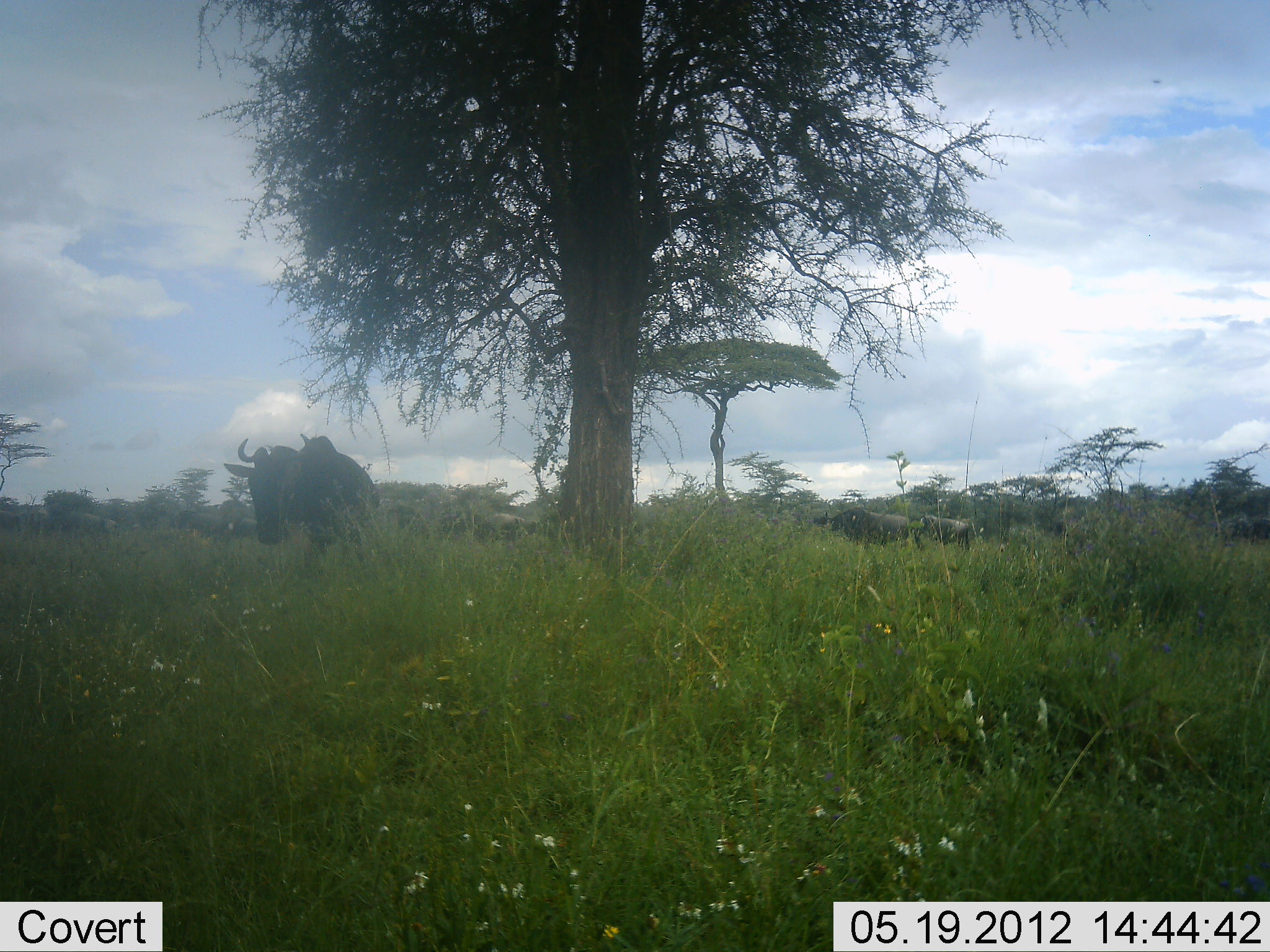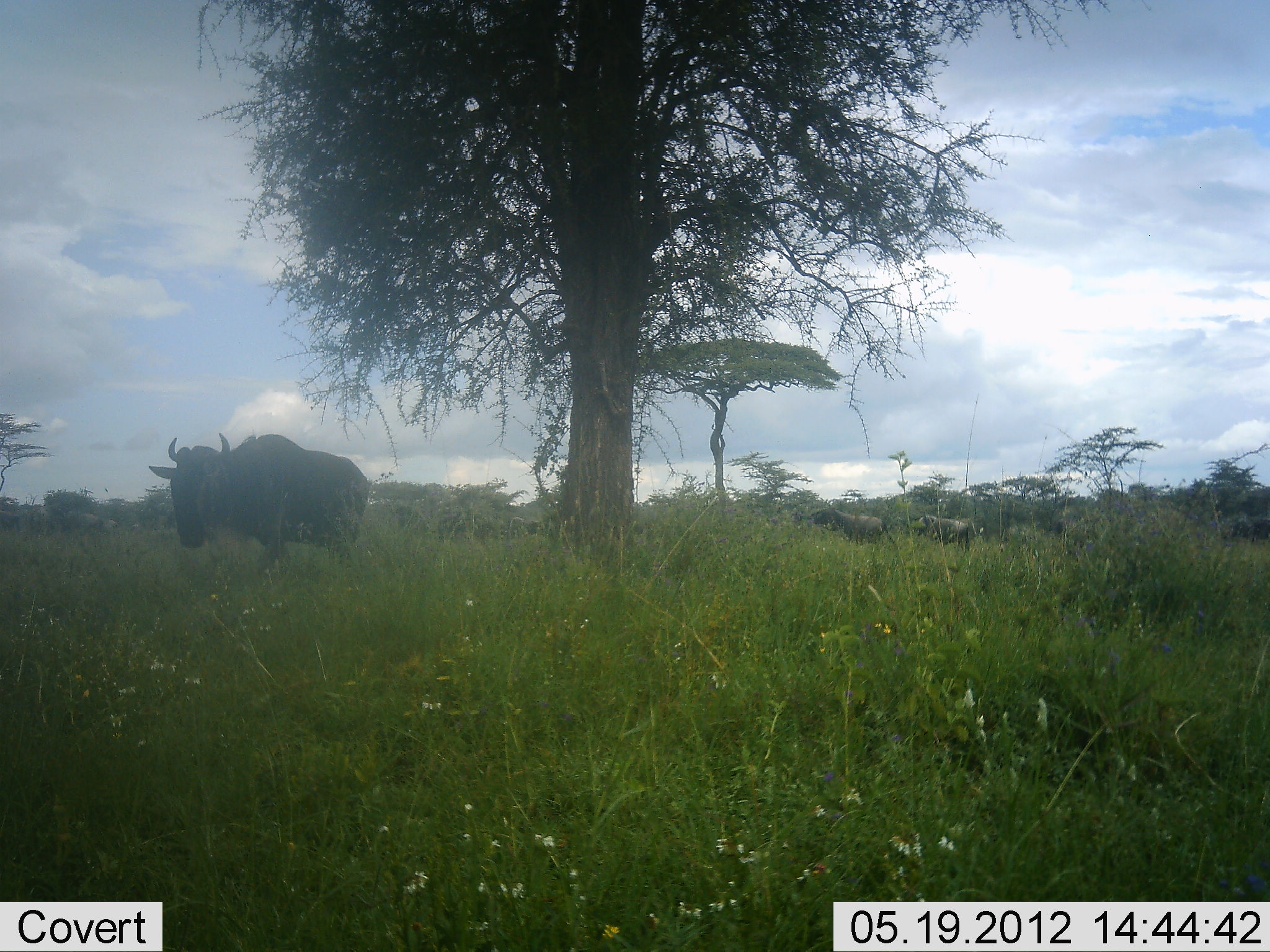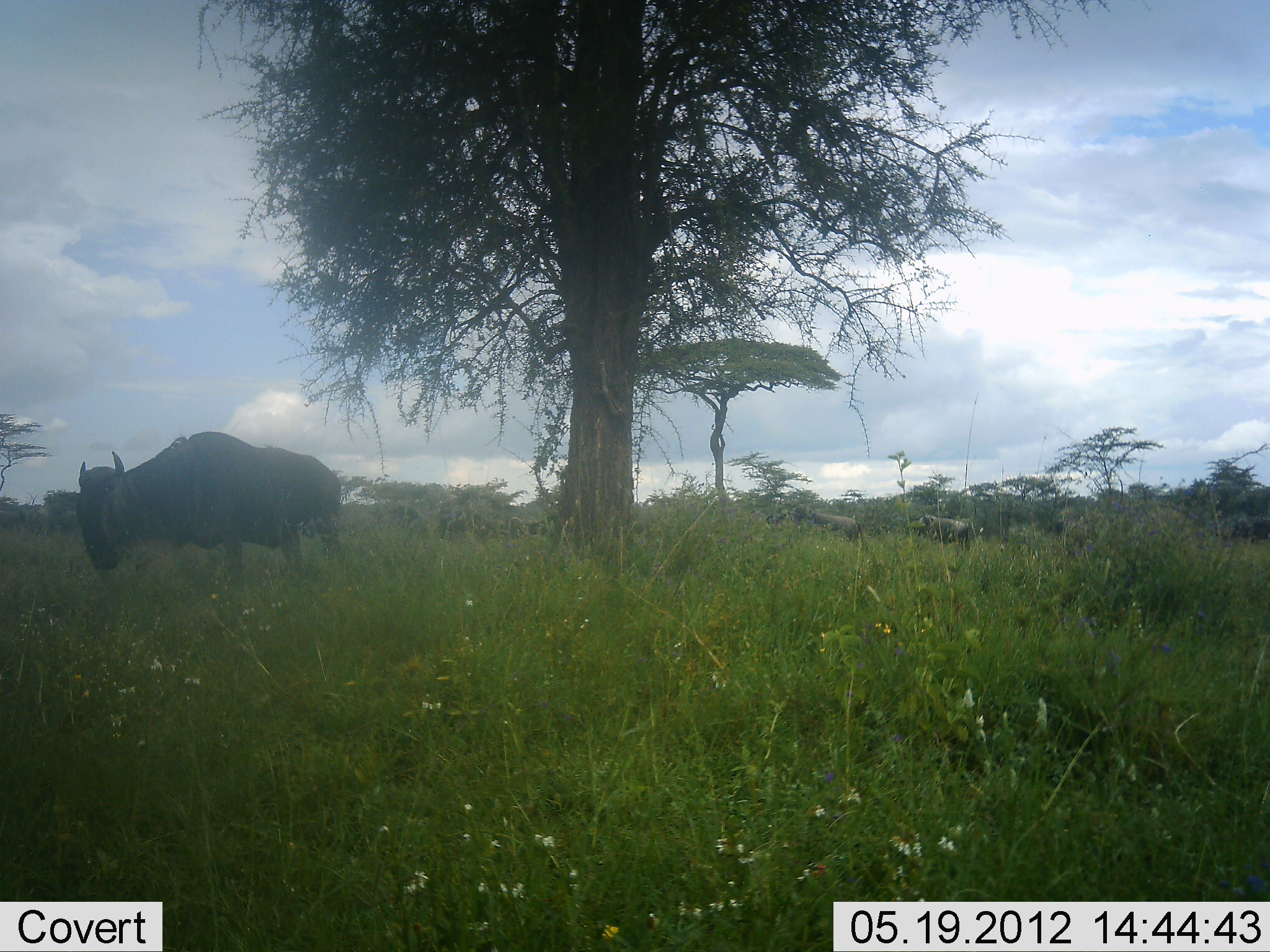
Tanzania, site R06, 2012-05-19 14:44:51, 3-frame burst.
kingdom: Animalia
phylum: Chordata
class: Mammalia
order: Artiodactyla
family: Bovidae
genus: Connochaetes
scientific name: Connochaetes taurinus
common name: blue wildebeest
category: wildebeest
Wildebeest (blue wildebeest) (Connochaetes taurinus), count 3. Behavior (volunteer vote fractions): standing 44%, resting 0%, moving 88%, interacting 0%. Young present (vote fraction): 6%. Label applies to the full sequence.